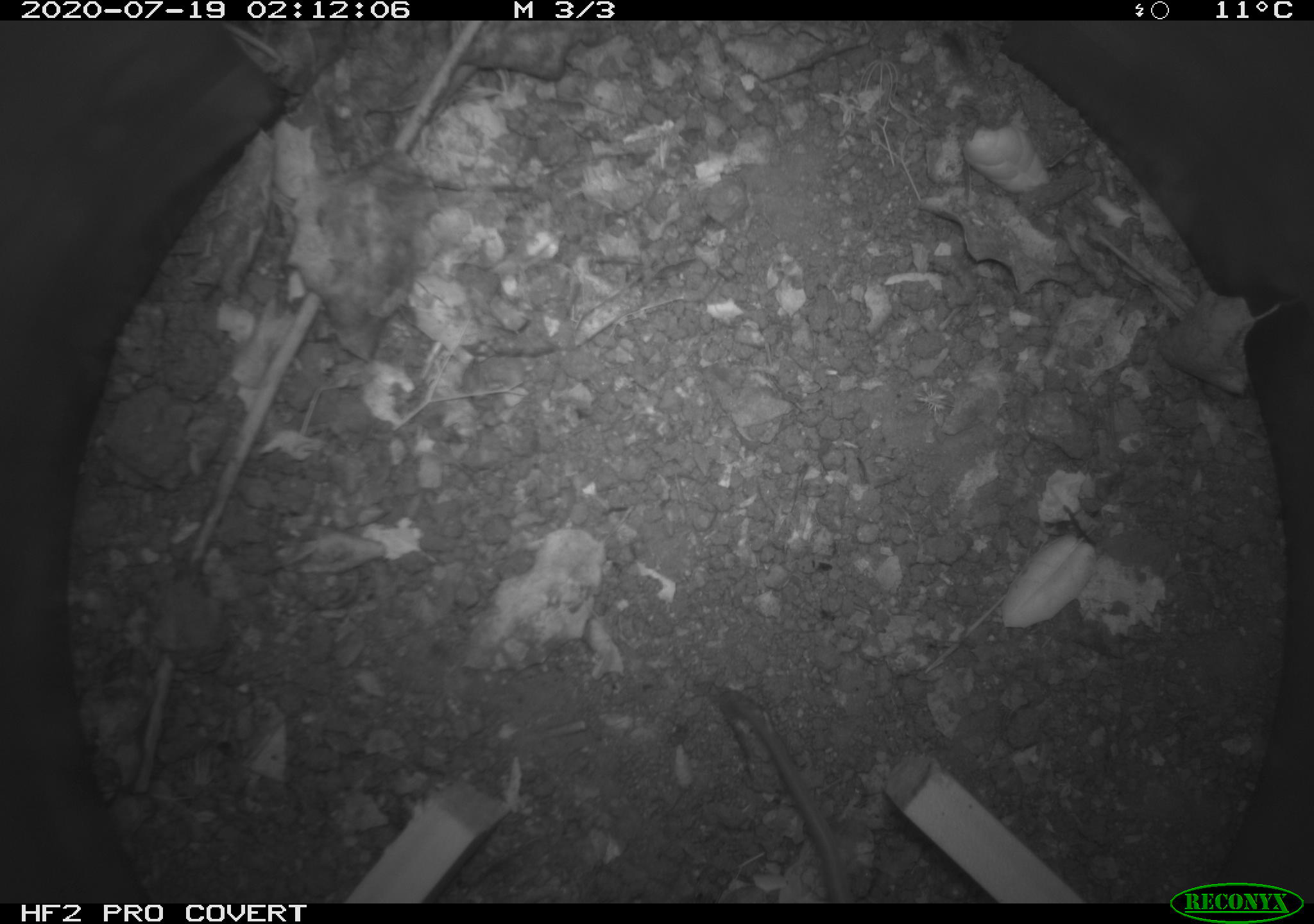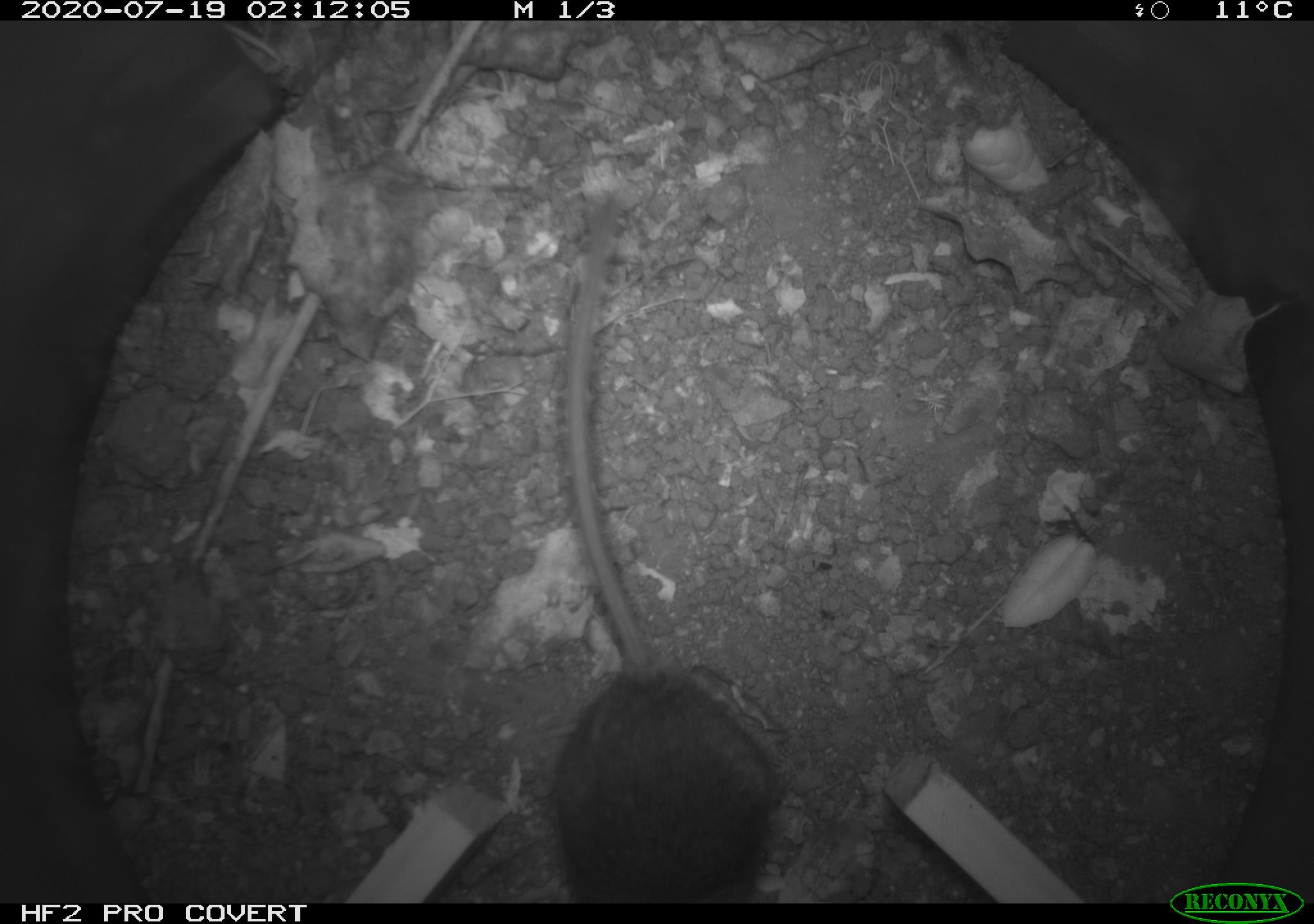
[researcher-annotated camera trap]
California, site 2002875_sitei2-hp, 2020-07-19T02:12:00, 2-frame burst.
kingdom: Animalia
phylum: Chordata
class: Mammalia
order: Rodentia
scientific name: Rodentia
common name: rodent